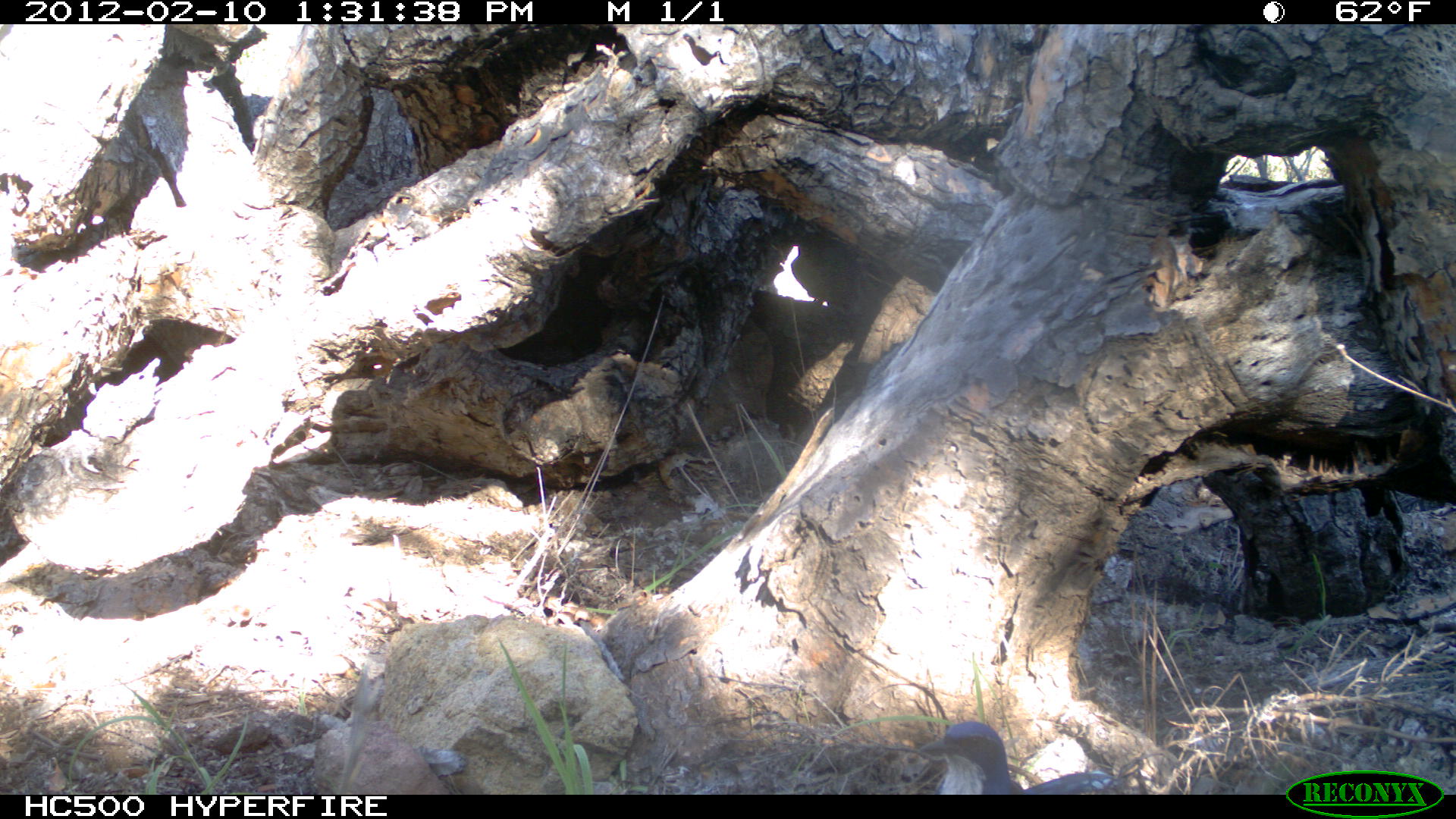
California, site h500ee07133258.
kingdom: Animalia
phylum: Chordata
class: Aves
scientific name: Aves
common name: bird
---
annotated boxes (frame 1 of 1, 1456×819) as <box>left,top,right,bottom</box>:
bird: <box>918,721,1119,795</box>